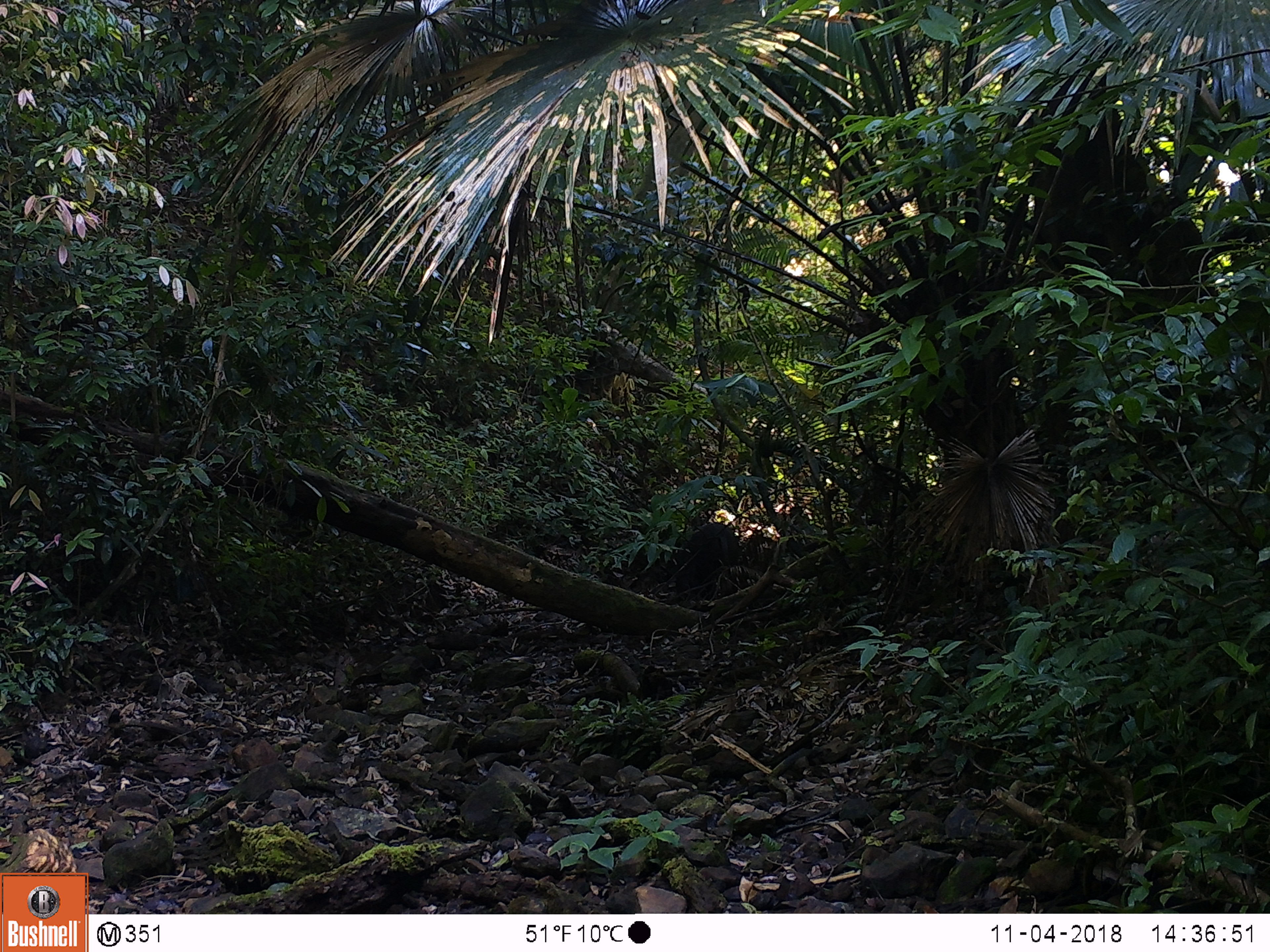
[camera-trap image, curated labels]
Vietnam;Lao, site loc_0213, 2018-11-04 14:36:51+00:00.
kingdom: Animalia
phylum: Chordata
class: Mammalia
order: Artiodactyla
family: Suidae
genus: Sus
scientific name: Sus scrofa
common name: eurasian wild pig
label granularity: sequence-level